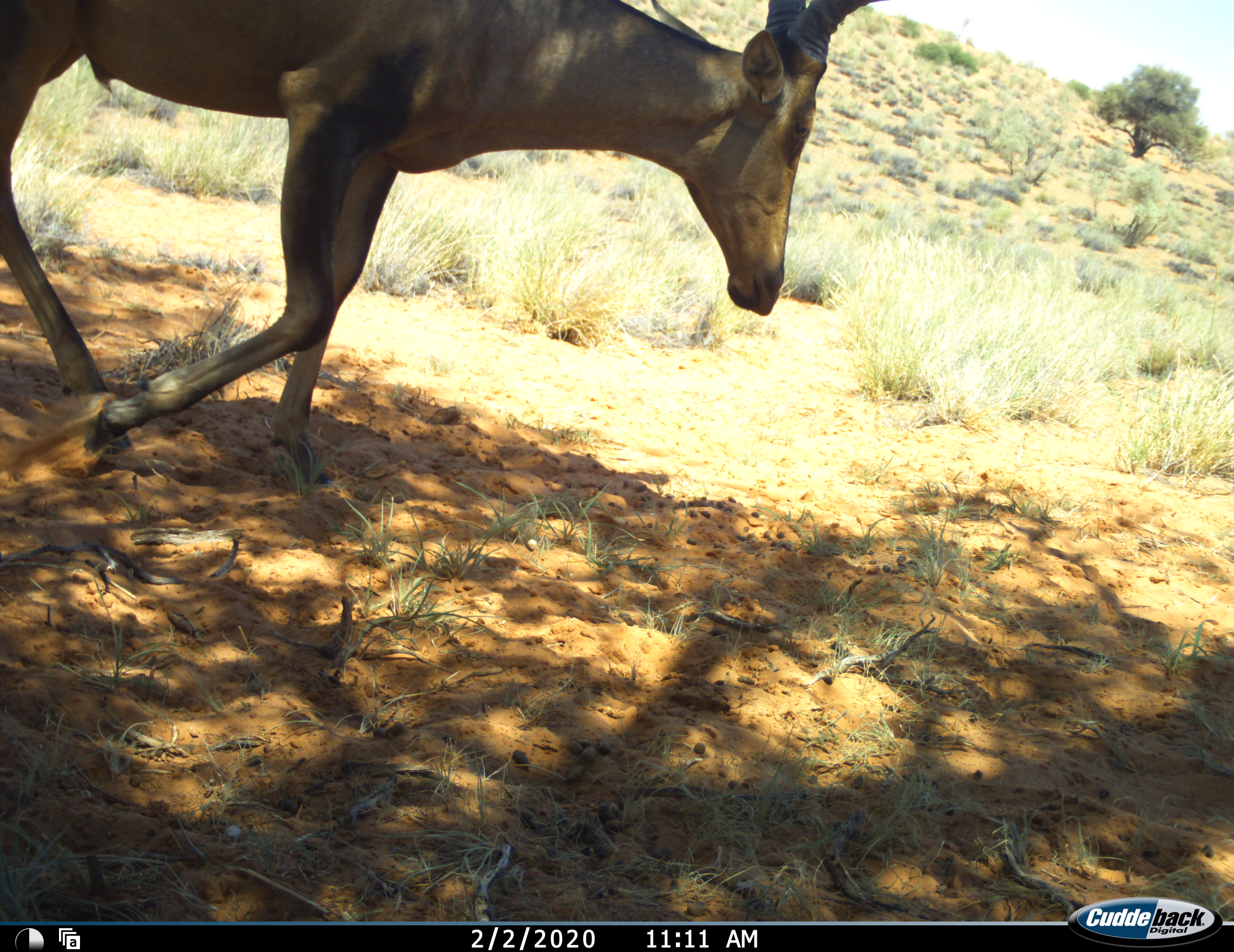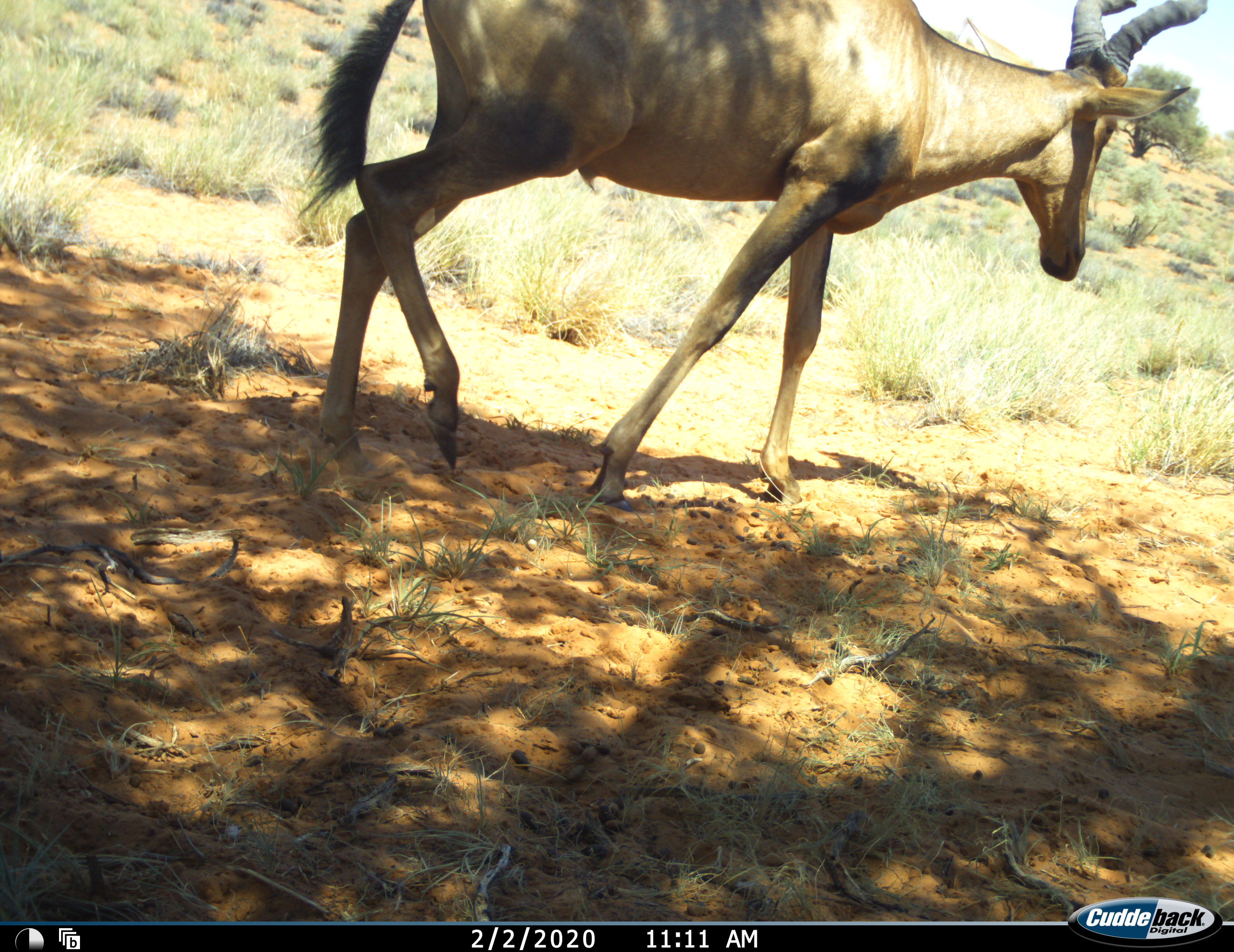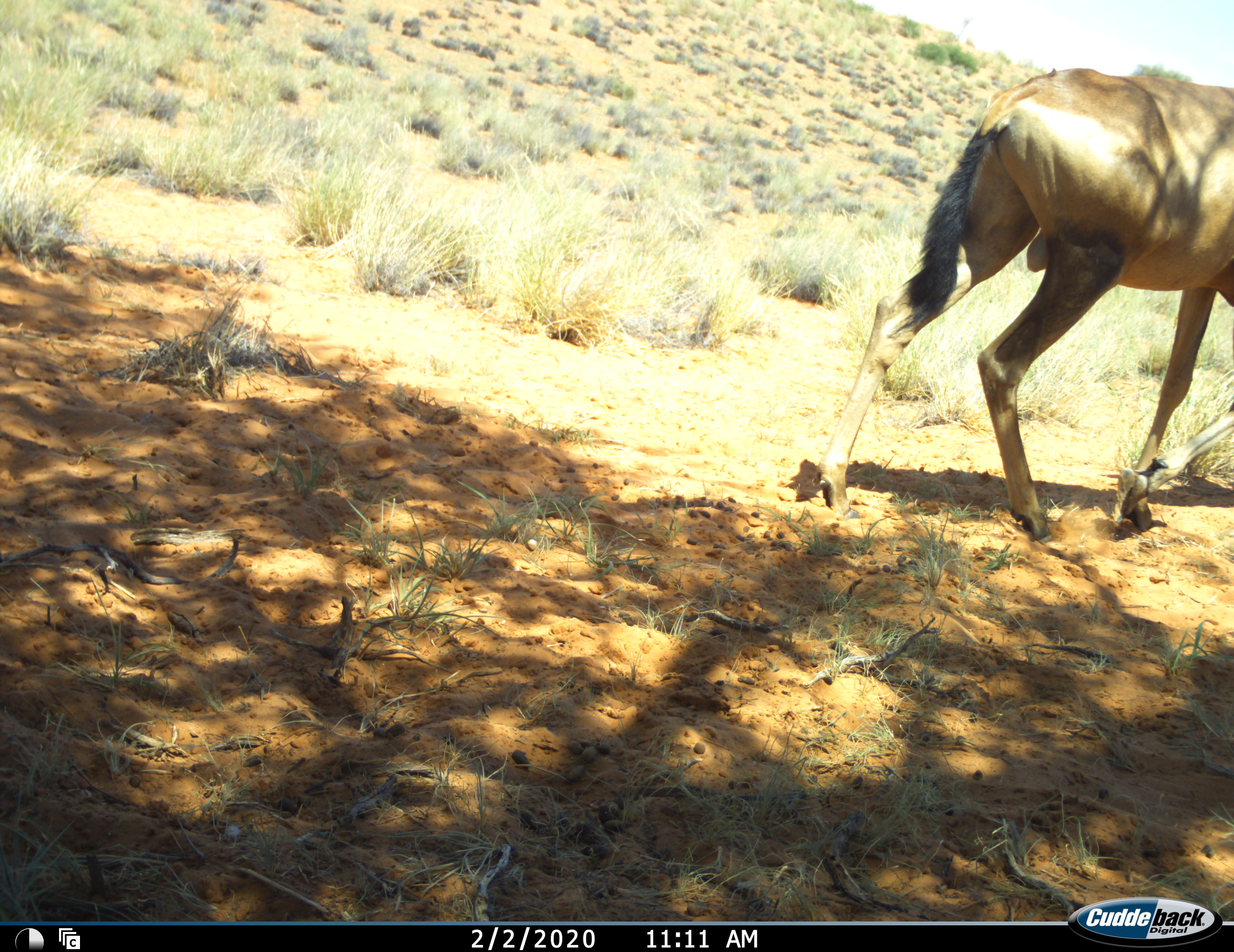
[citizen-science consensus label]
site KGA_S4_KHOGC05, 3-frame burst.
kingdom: Animalia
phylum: Chordata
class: Mammalia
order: Artiodactyla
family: Bovidae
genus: Alcelaphus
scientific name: Alcelaphus buselaphus caama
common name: red hartebeest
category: hartebeestred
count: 1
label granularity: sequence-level